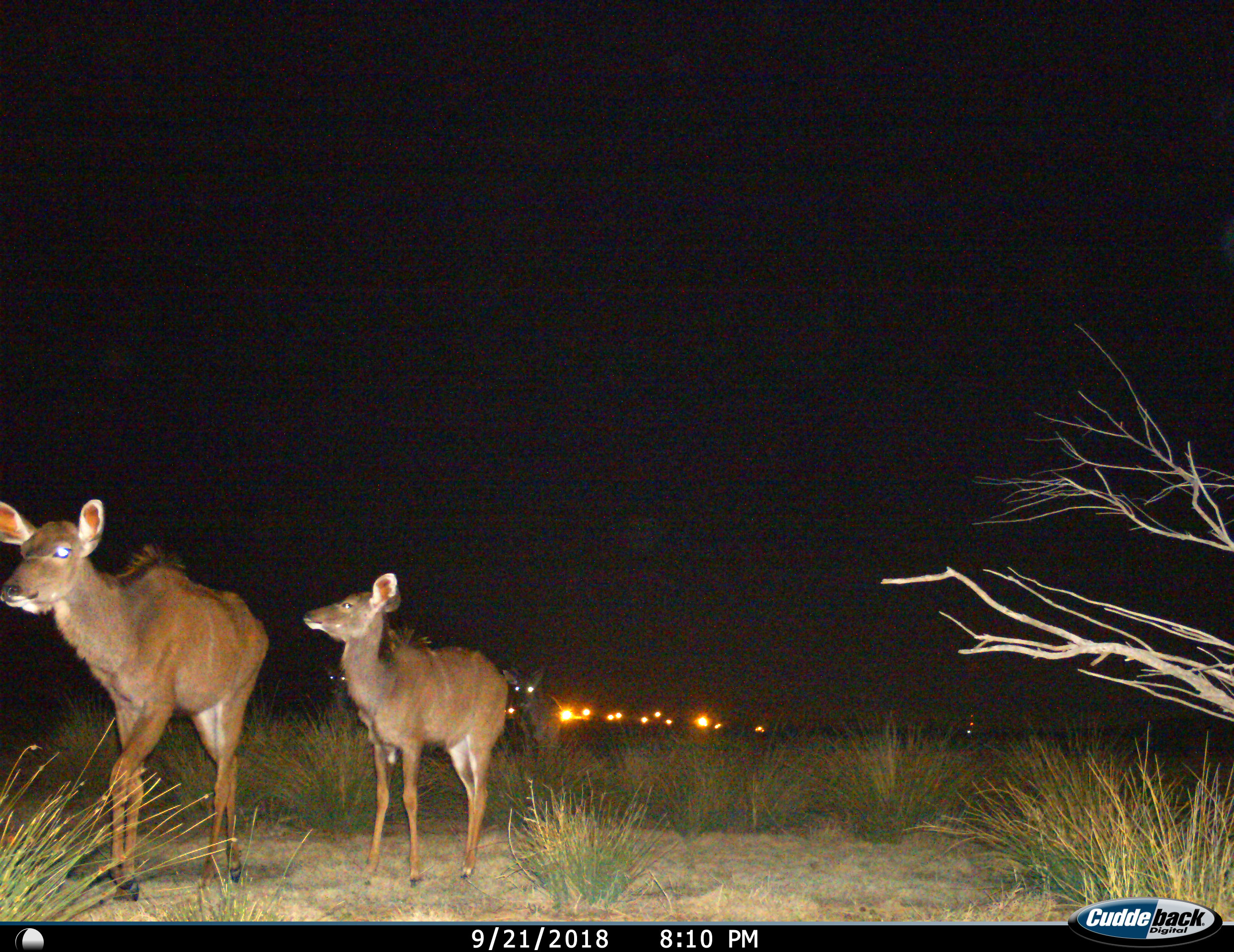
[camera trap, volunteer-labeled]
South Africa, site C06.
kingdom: Animalia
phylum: Chordata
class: Mammalia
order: Artiodactyla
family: Bovidae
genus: Tragelaphus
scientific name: Tragelaphus strepsiceros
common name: greater kudu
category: kudu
Kudu (greater kudu) (Tragelaphus strepsiceros), count 4. Behavior (volunteer vote fractions): standing 44%, resting 0%, moving 78%, interacting 0%. Young present (vote fraction): 22%. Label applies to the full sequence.